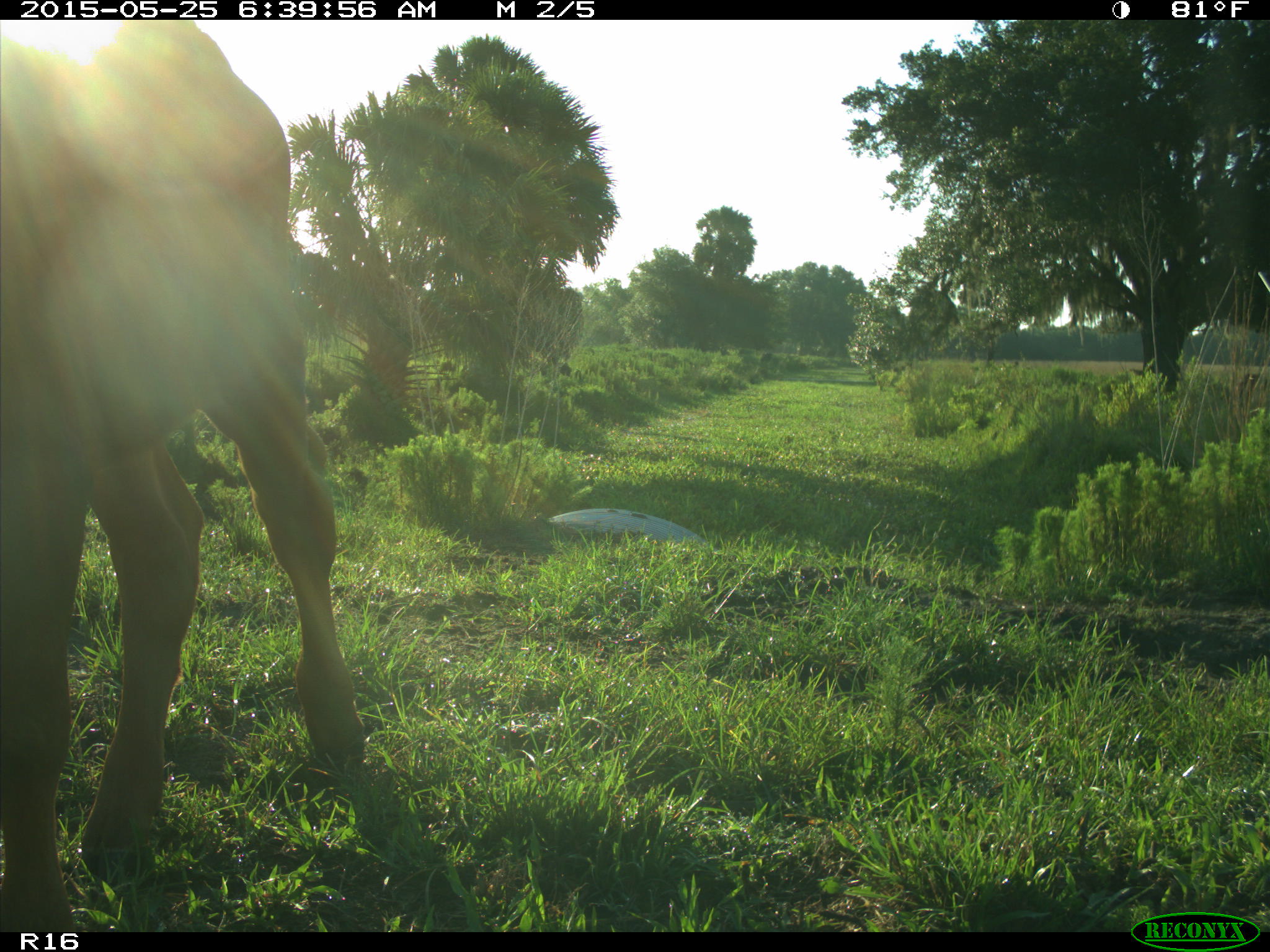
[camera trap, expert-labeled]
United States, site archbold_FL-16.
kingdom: Animalia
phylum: Chordata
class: Mammalia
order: Artiodactyla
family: Bovidae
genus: Bos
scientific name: Bos taurus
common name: domestic cow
Bos taurus (domestic cow).